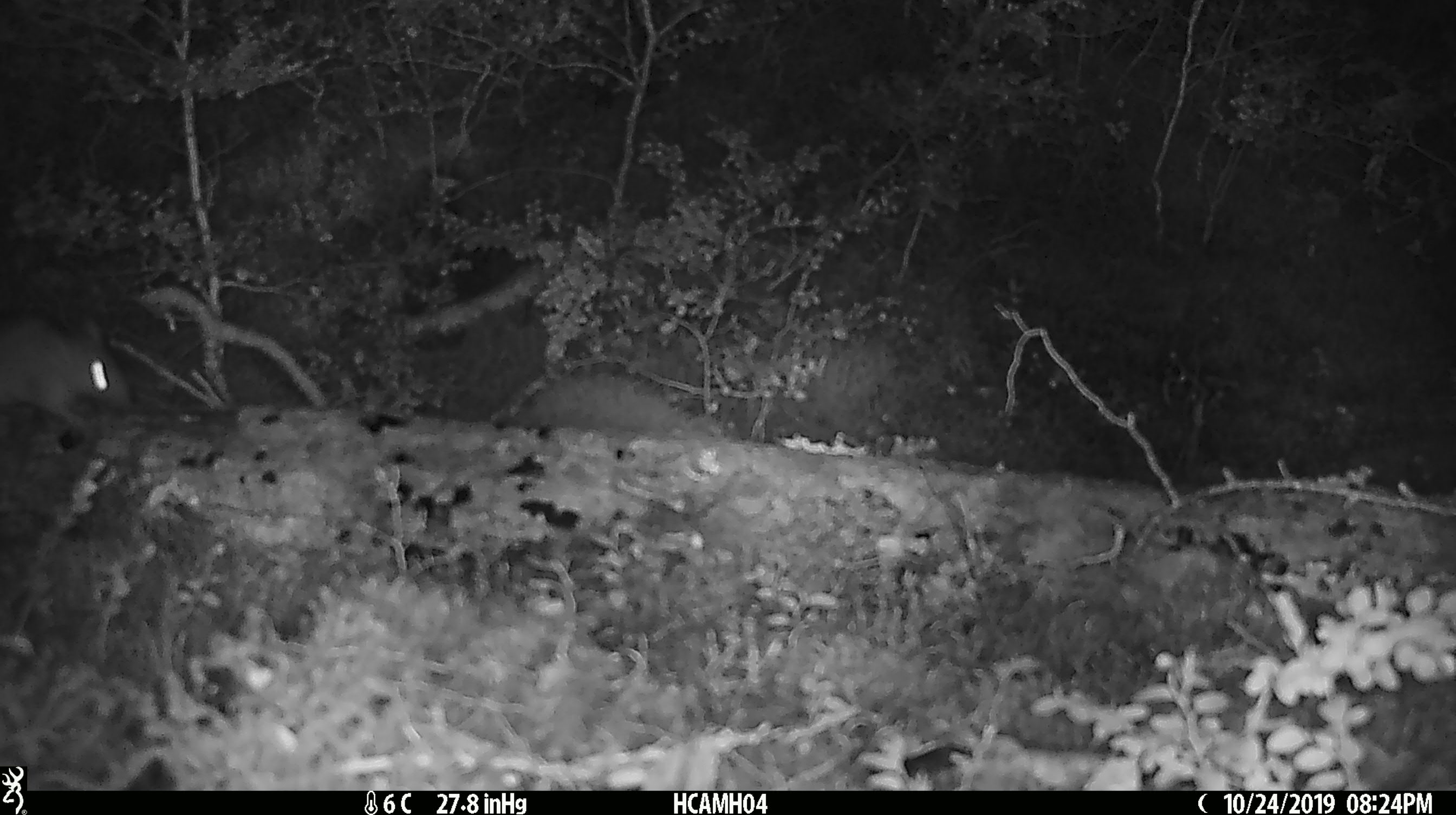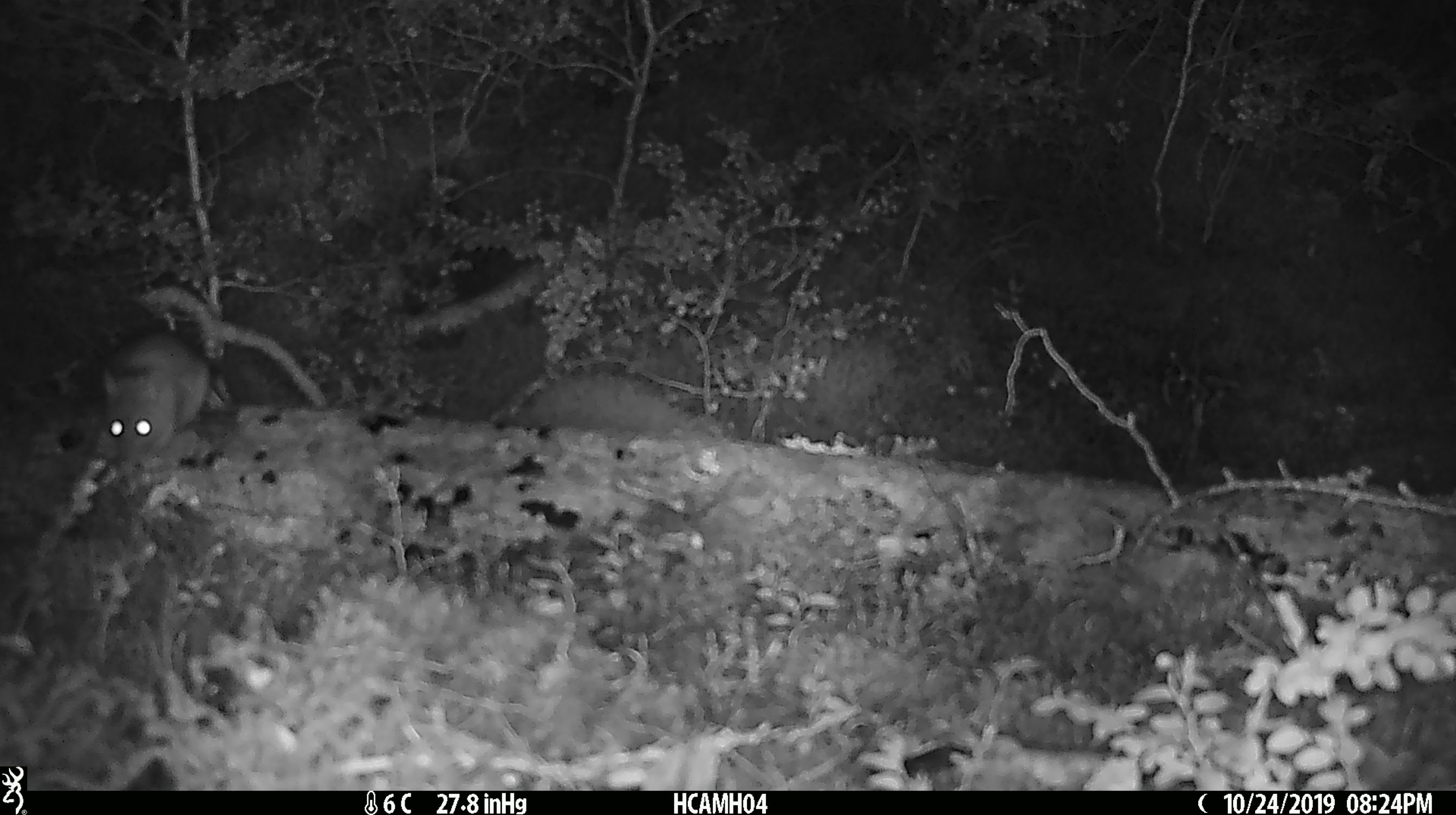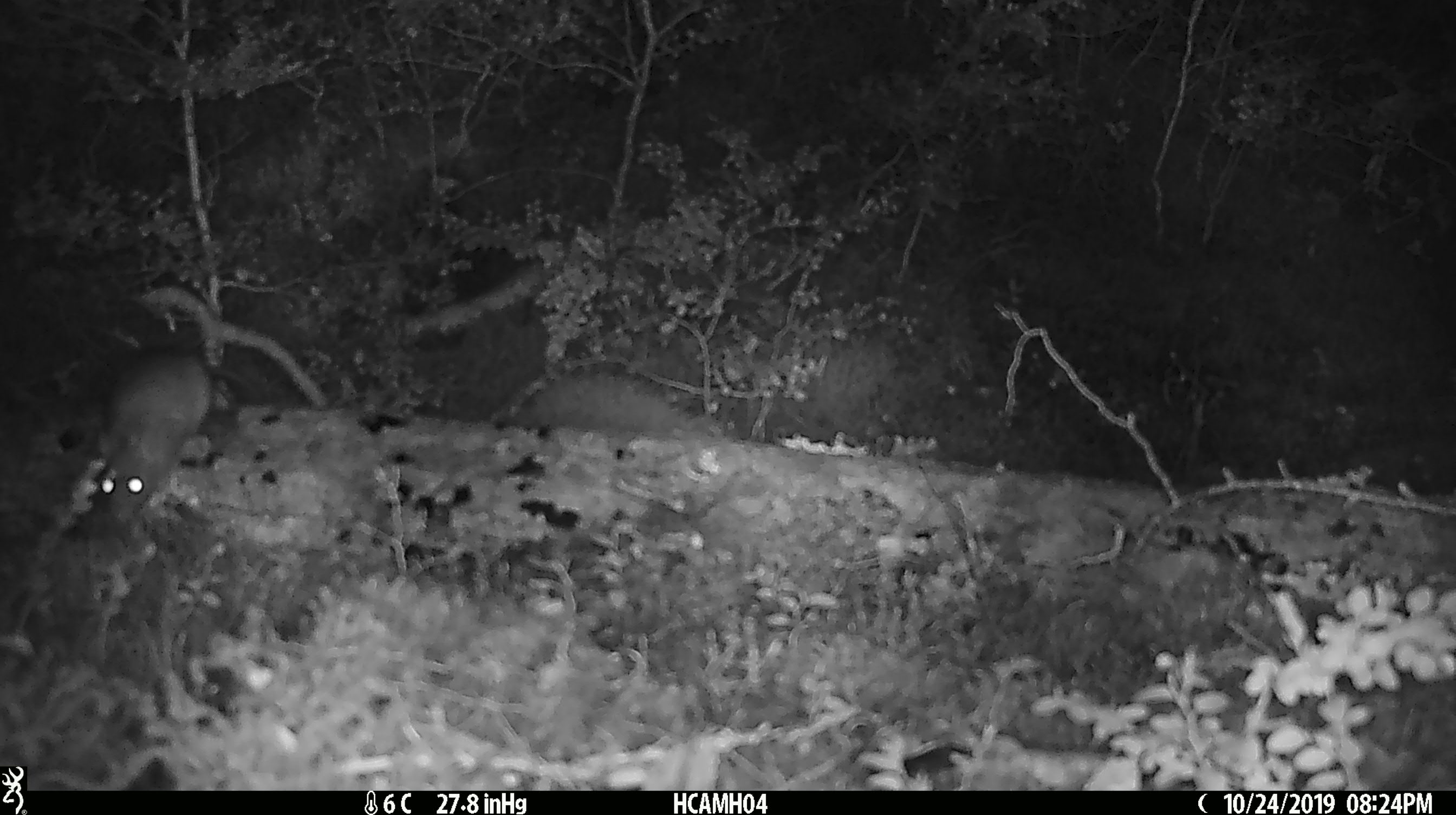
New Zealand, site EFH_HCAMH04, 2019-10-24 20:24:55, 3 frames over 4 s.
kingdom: Animalia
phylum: Chordata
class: Mammalia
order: Rodentia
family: Muridae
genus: Mus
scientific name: Mus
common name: mouse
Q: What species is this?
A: Mouse (Mus).